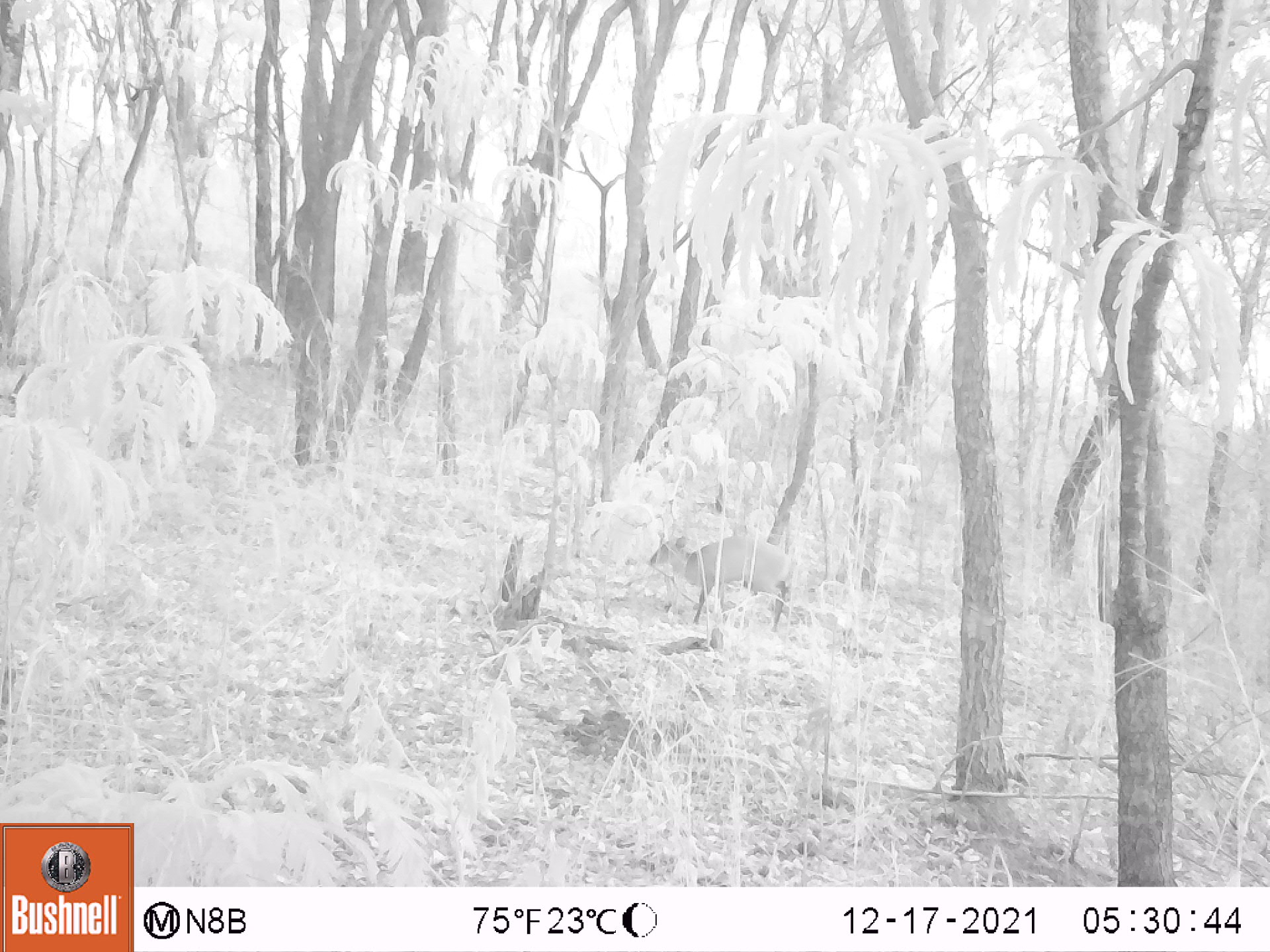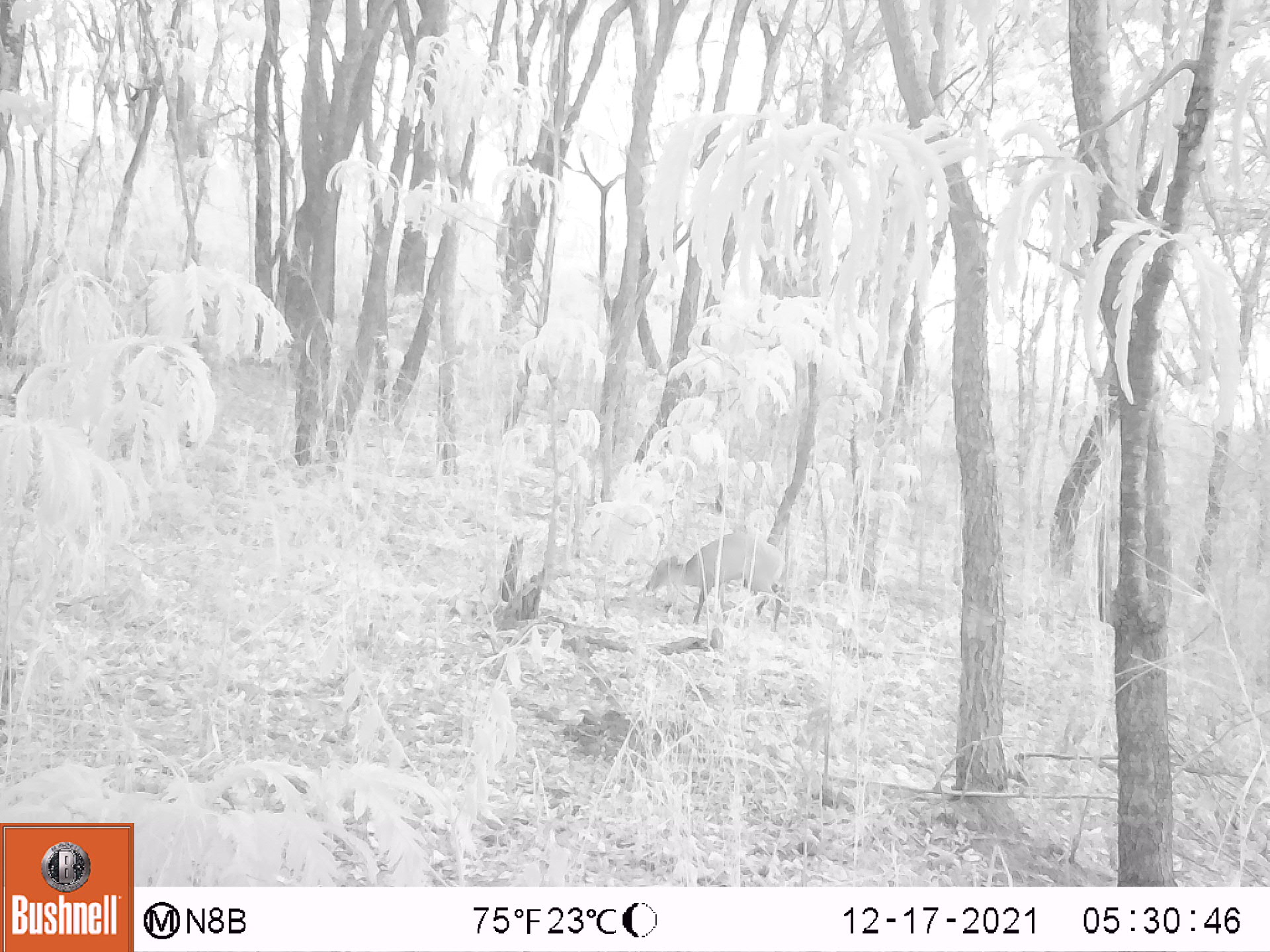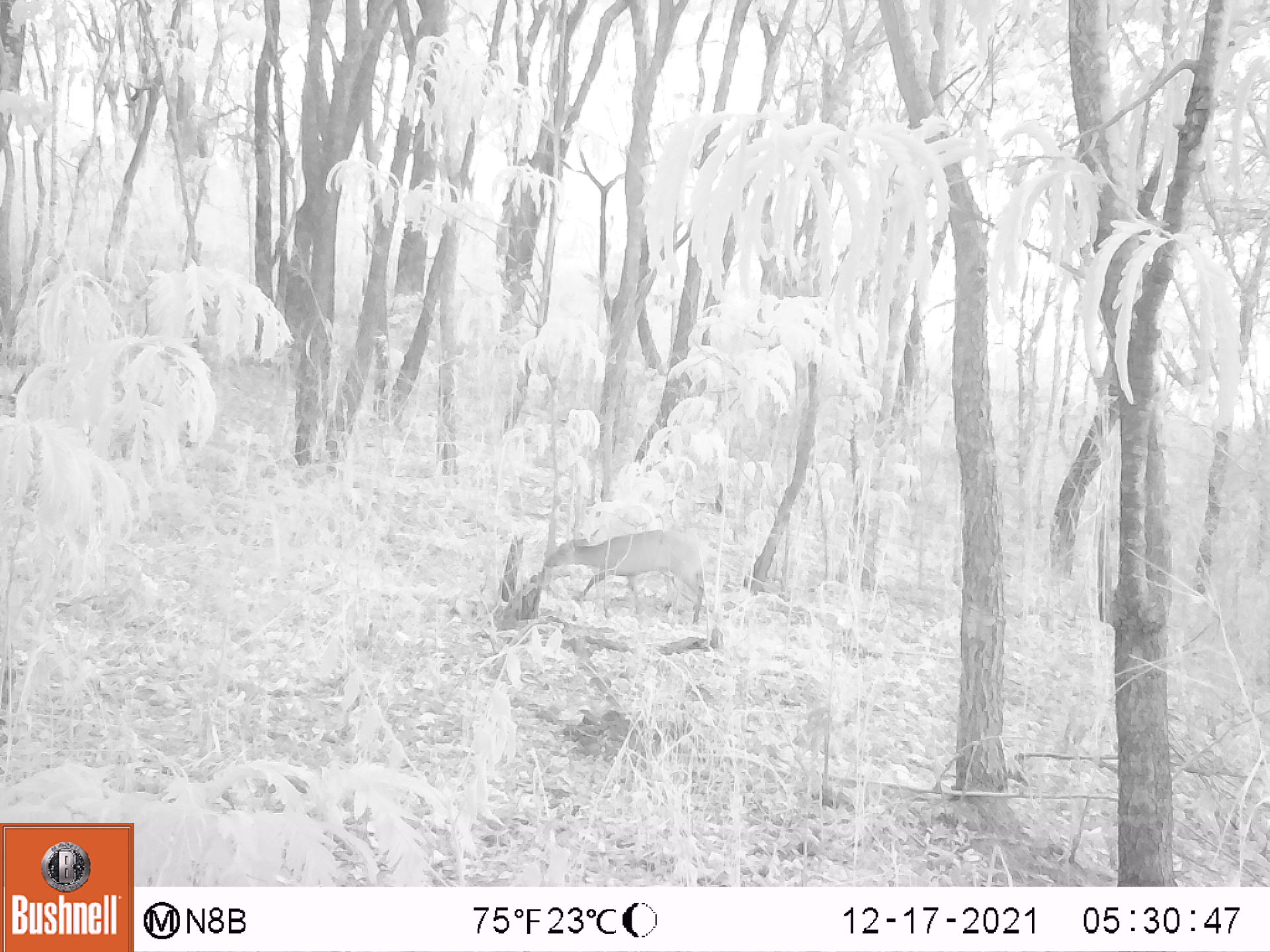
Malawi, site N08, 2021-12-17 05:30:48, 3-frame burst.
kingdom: Animalia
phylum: Chordata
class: Mammalia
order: Artiodactyla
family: Bovidae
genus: Cephalophorus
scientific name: Cephalophorus natalensis natalensis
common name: red duiker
Red duiker (Cephalophorus natalensis natalensis), count 1.